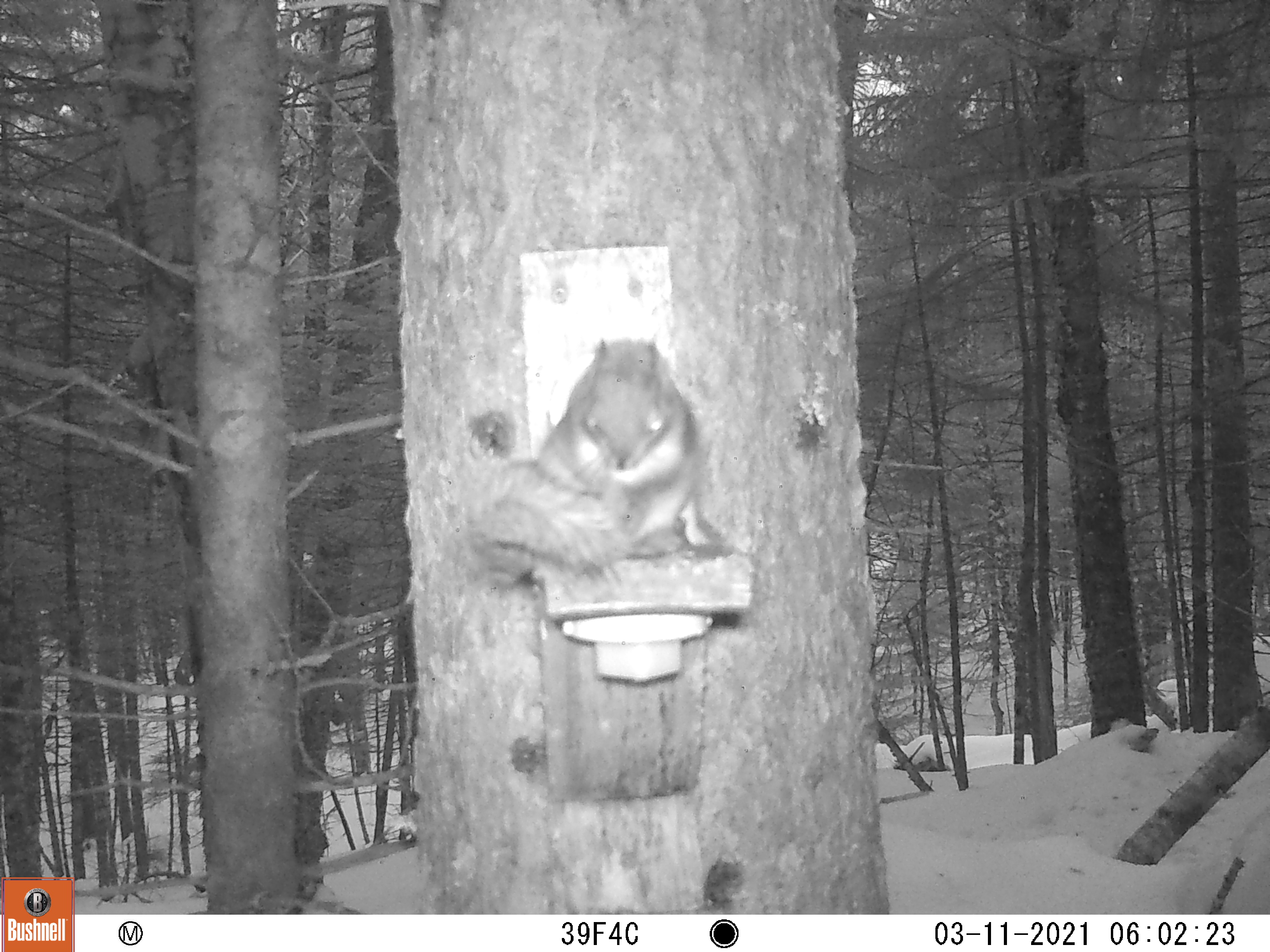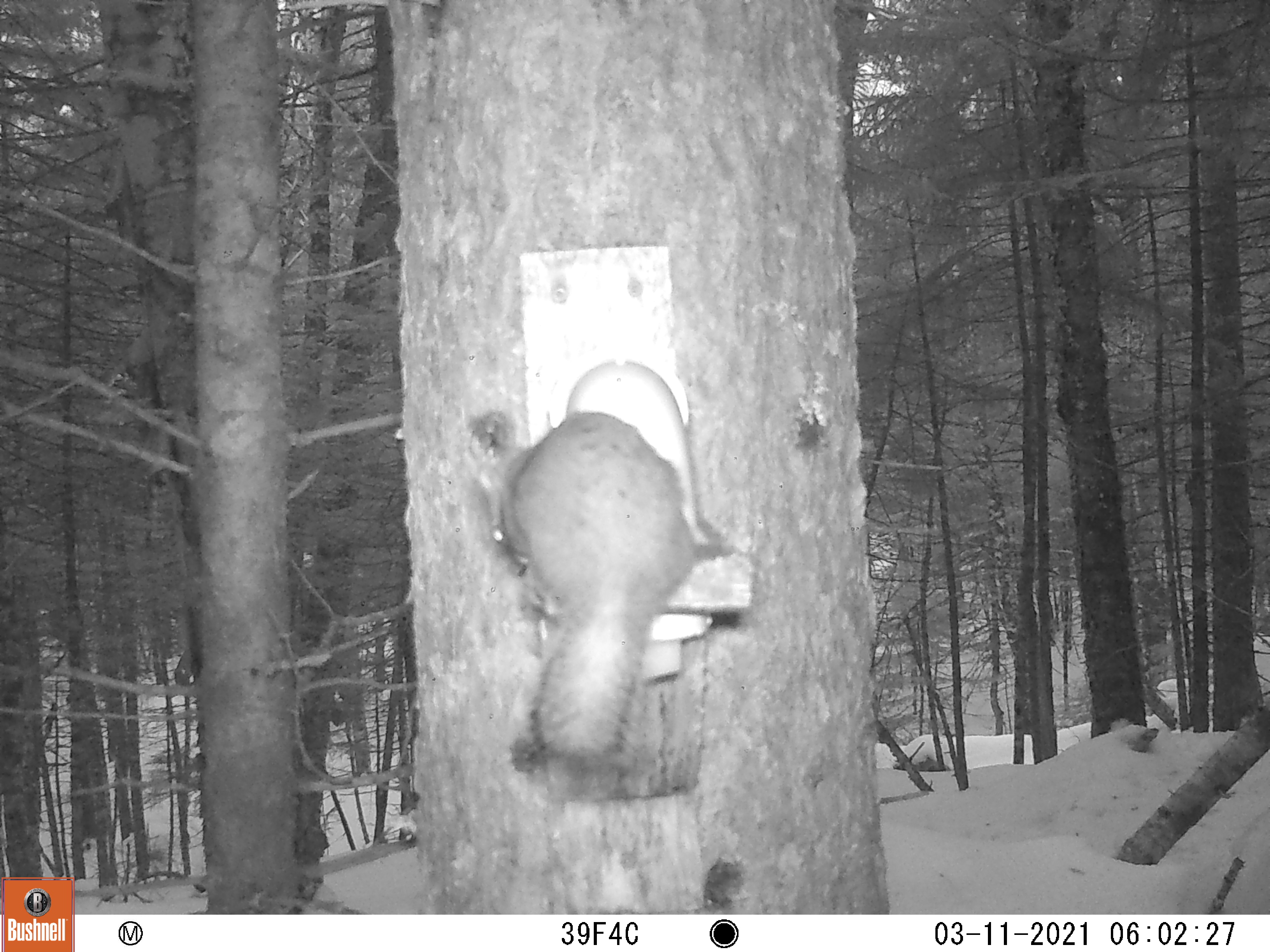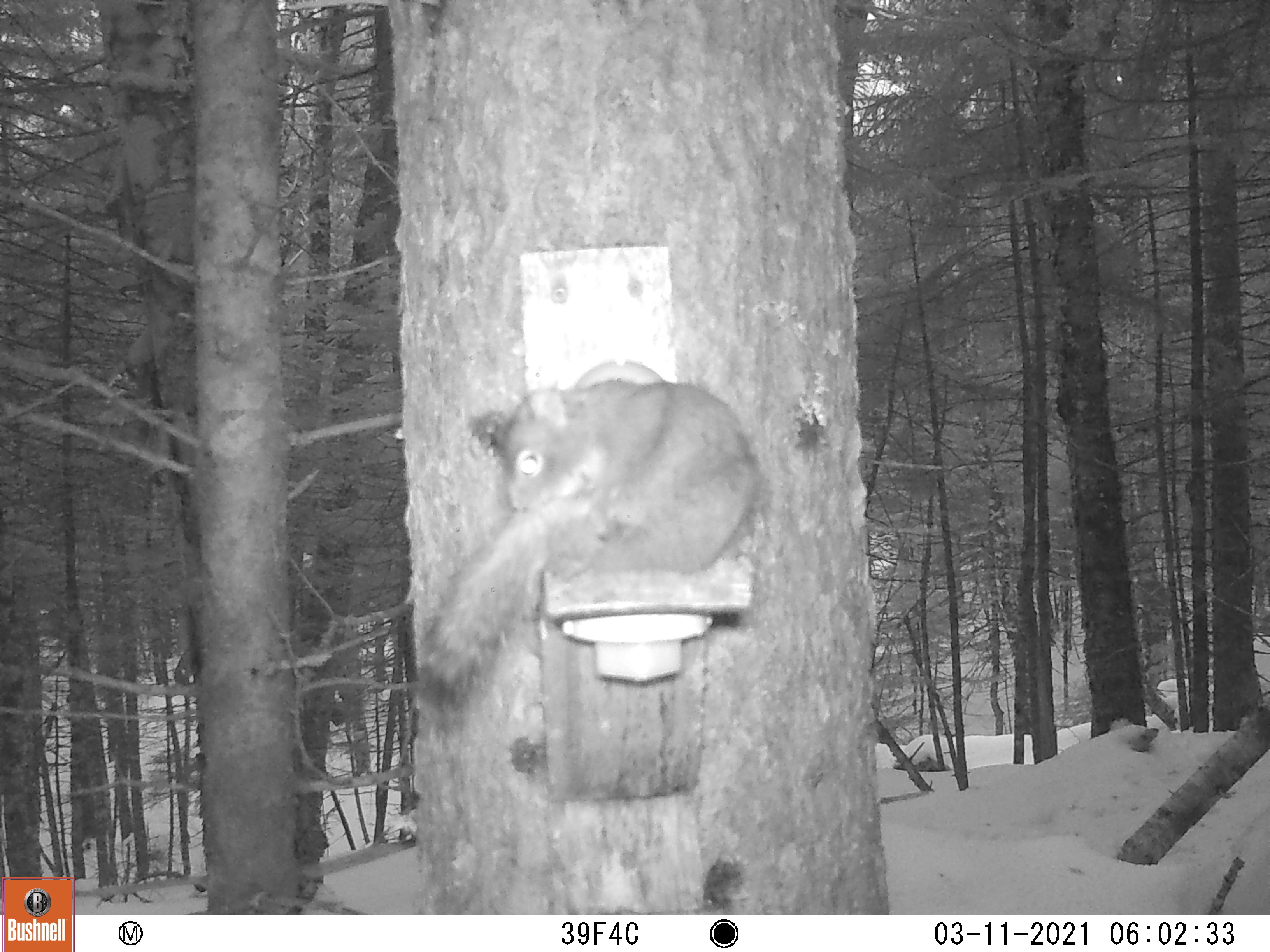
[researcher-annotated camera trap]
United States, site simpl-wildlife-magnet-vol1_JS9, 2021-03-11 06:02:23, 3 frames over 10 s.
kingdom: Animalia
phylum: Chordata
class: Mammalia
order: Rodentia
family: Sciuridae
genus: Tamiasciurus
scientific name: Tamiasciurus hudsonicus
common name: red squirrel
Red squirrel (Tamiasciurus hudsonicus).